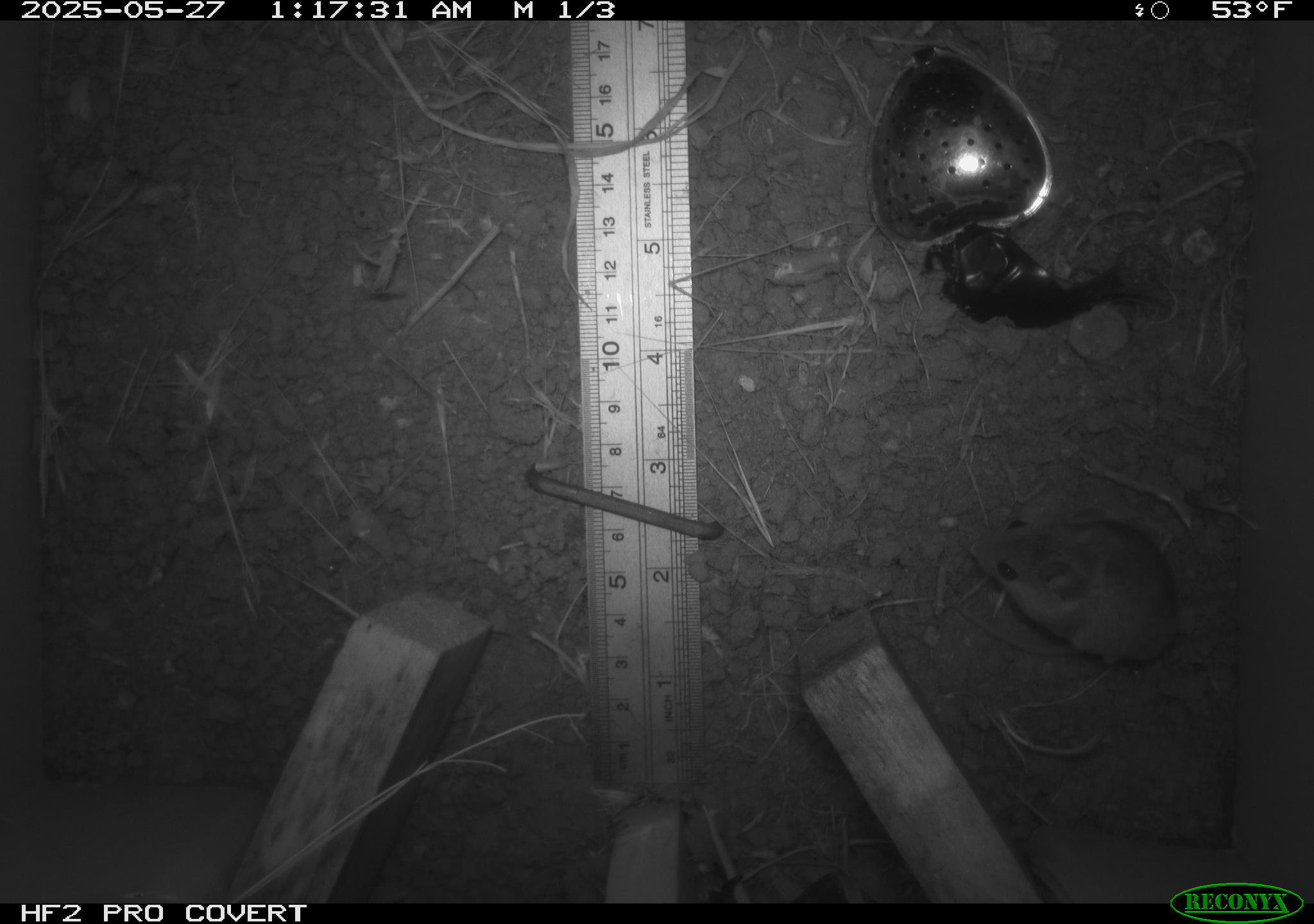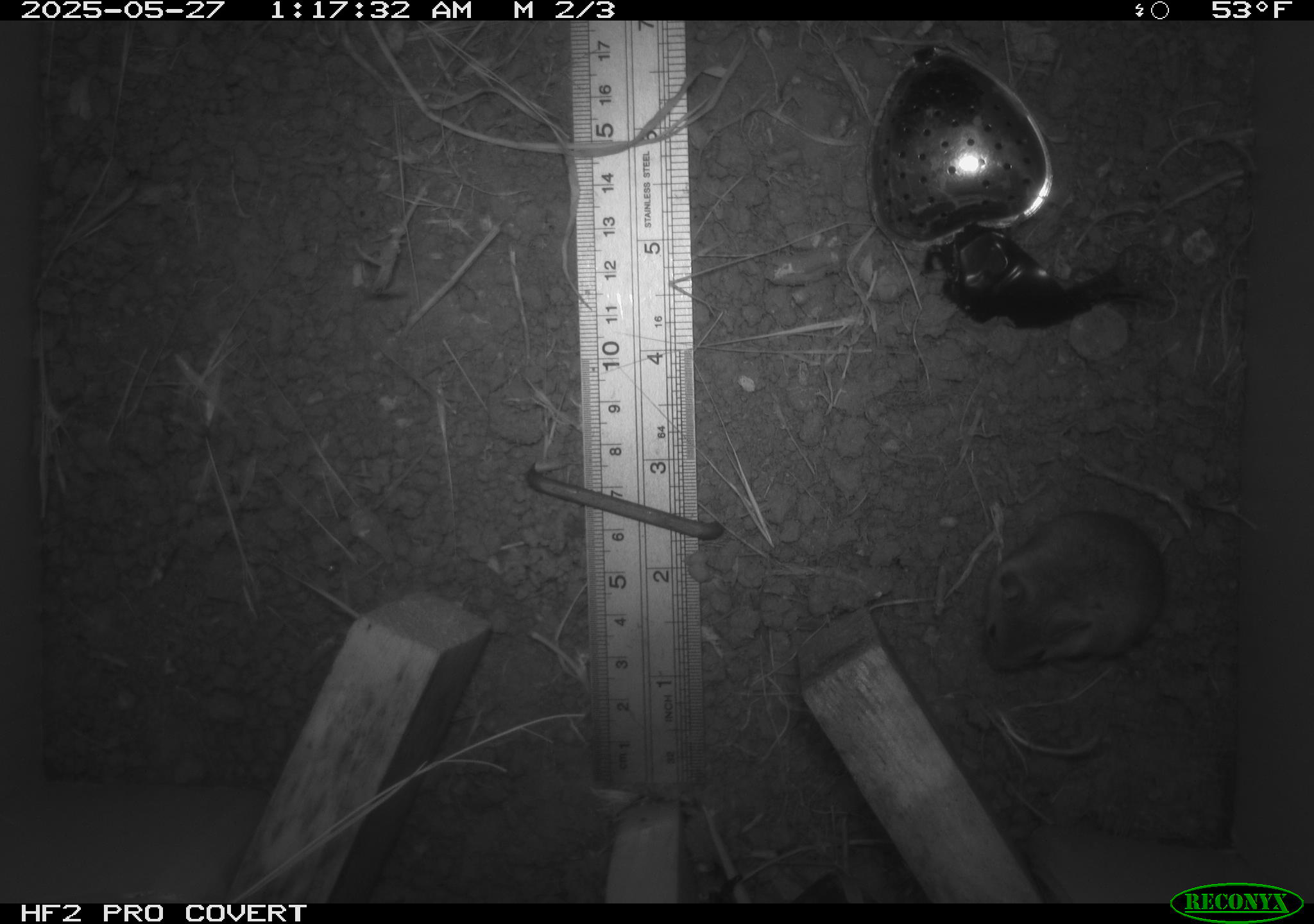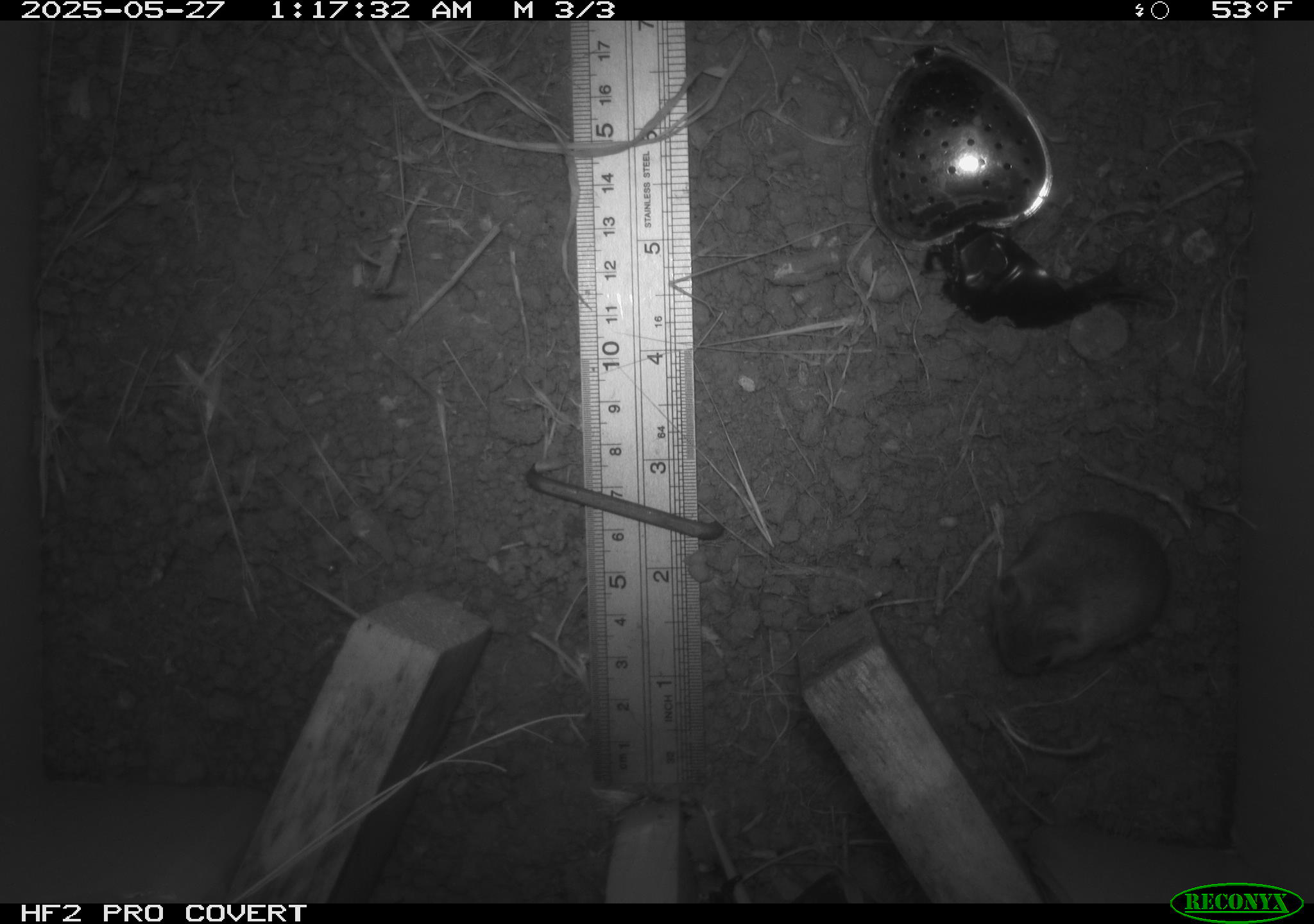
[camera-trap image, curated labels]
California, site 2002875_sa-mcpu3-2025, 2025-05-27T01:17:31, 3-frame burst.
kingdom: Animalia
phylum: Chordata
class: Mammalia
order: Rodentia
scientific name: Rodentia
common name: mouse species